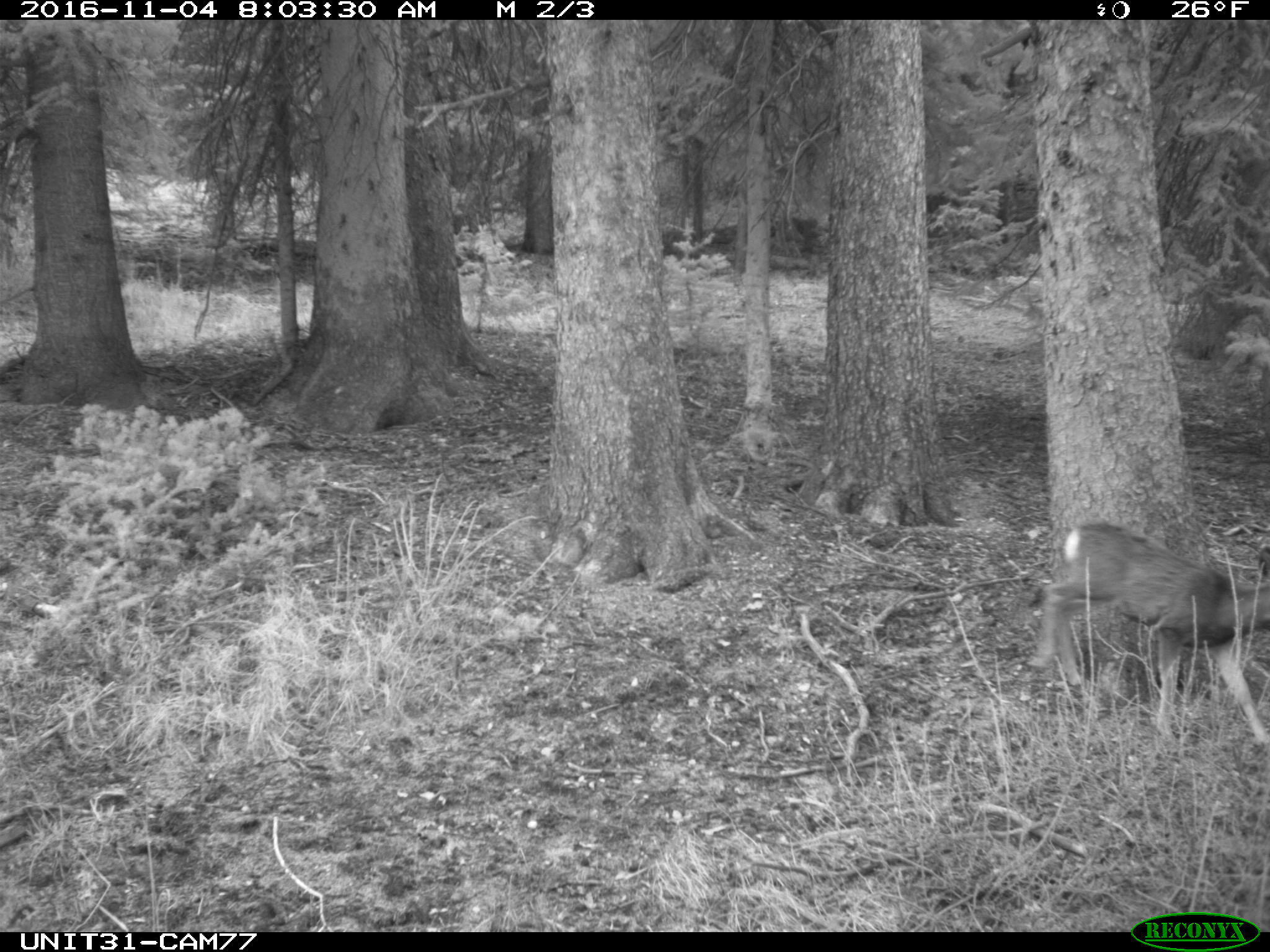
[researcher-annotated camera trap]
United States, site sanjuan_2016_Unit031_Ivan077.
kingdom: Animalia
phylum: Chordata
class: Mammalia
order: Artiodactyla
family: Cervidae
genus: Odocoileus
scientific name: Odocoileus hemionus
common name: mule deer